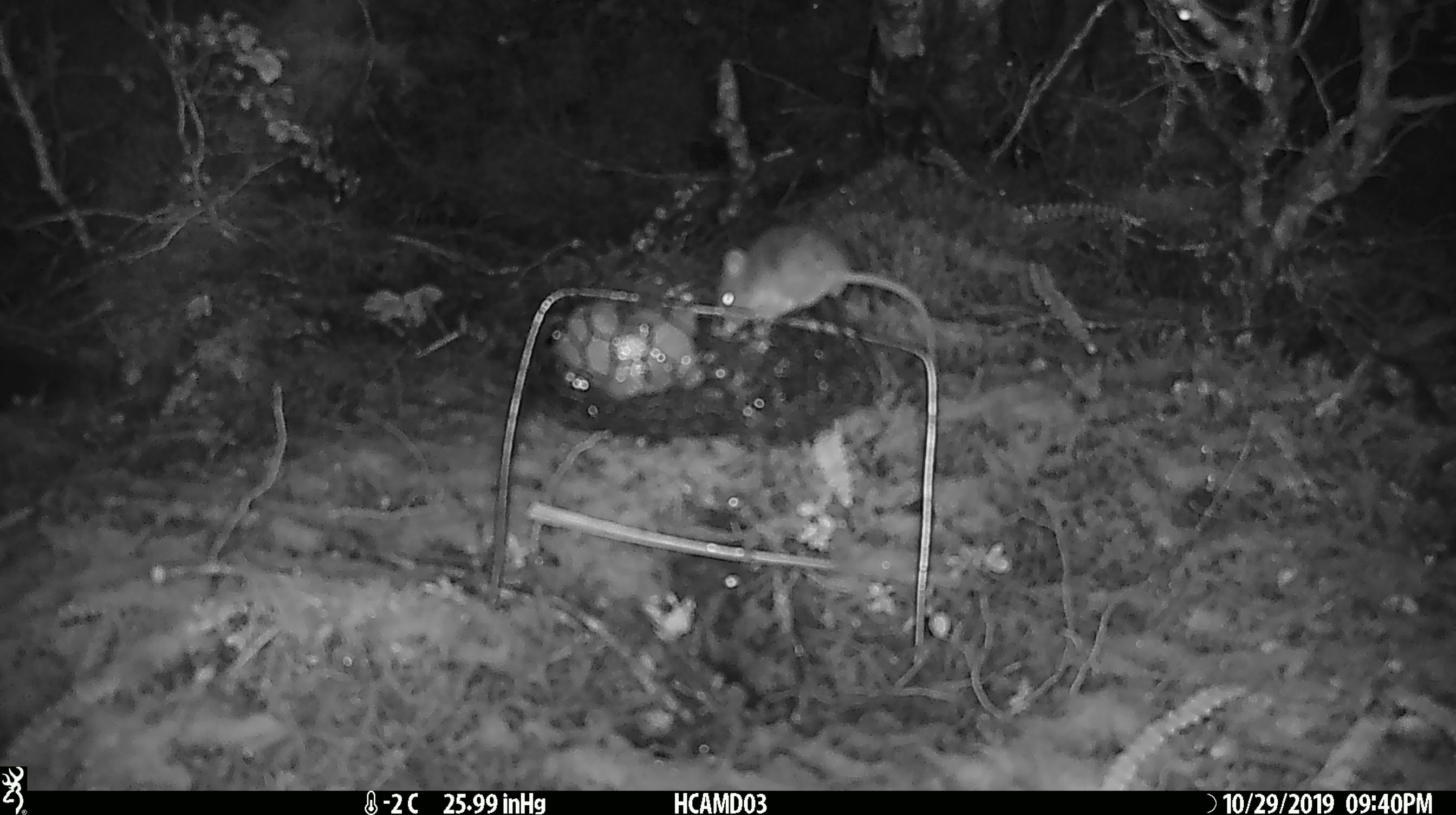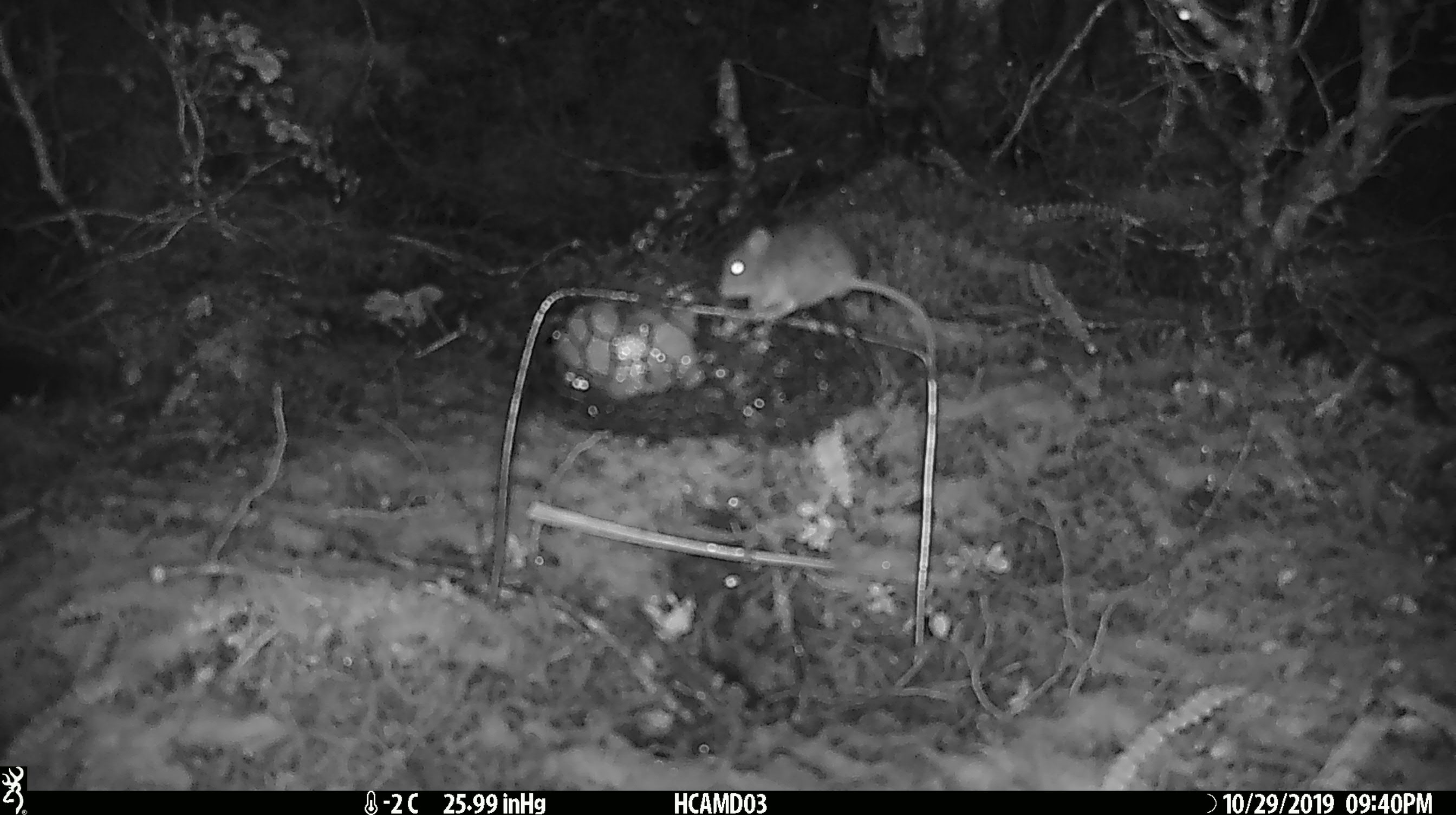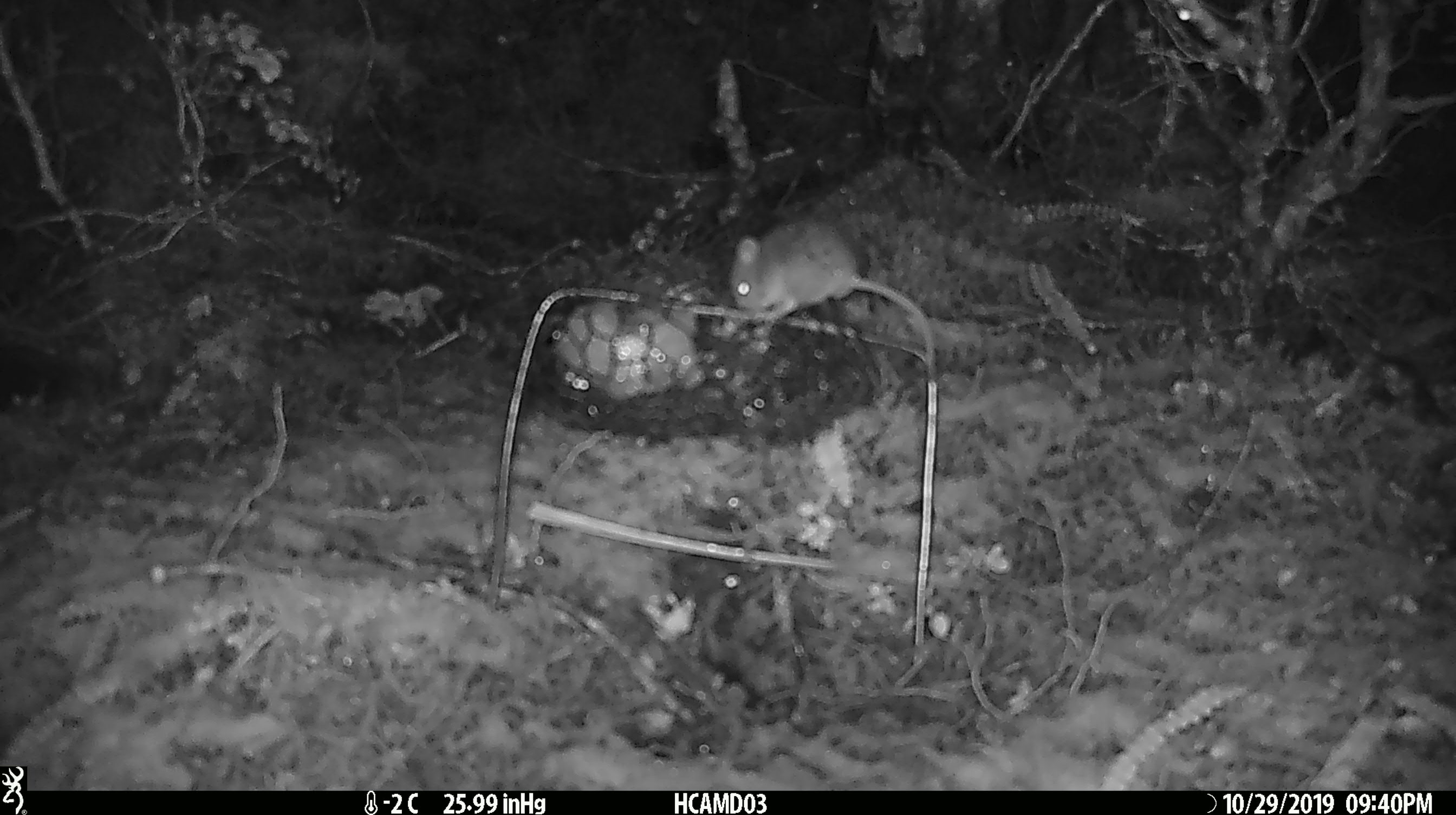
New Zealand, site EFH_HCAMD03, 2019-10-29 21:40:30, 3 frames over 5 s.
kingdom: Animalia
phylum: Chordata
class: Mammalia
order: Rodentia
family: Muridae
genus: Mus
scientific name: Mus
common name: mouse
Mouse (Mus).